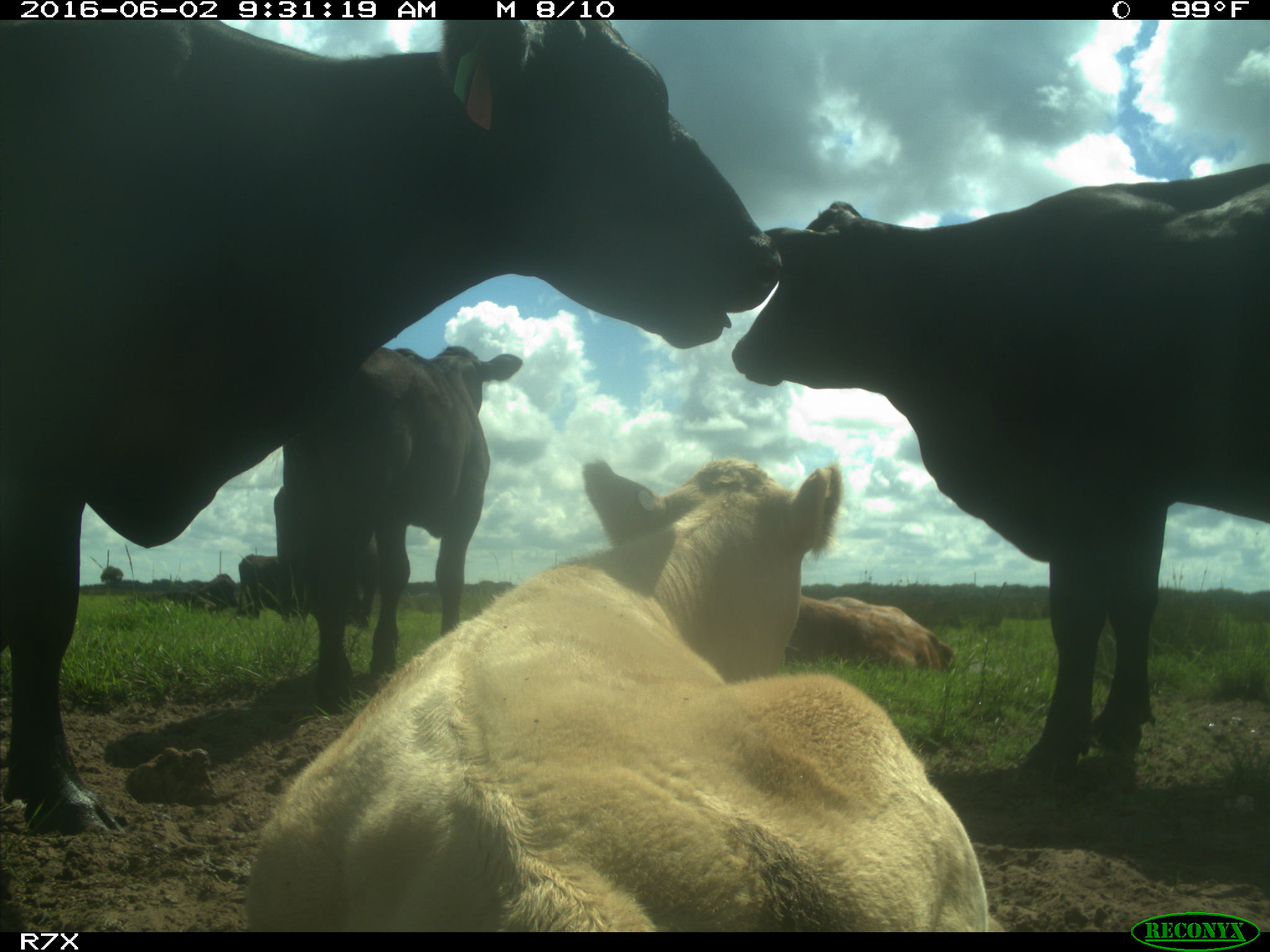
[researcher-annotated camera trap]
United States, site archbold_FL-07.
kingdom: Animalia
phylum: Chordata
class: Mammalia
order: Artiodactyla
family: Bovidae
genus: Bos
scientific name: Bos taurus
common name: domestic cow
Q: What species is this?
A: Bos taurus (domestic cow).